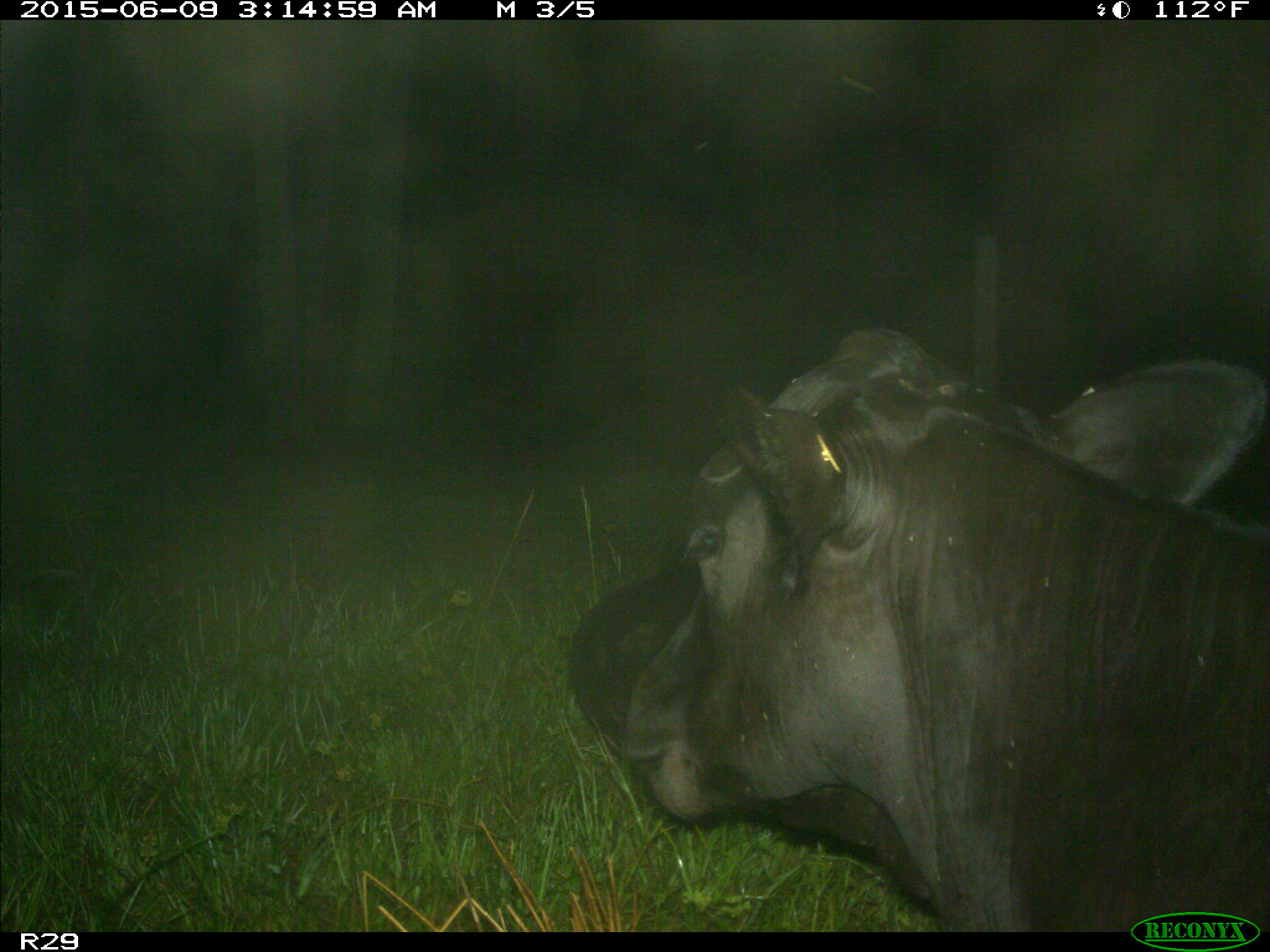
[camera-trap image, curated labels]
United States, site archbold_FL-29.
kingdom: Animalia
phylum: Chordata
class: Mammalia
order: Artiodactyla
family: Bovidae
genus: Bos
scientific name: Bos taurus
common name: domestic cow